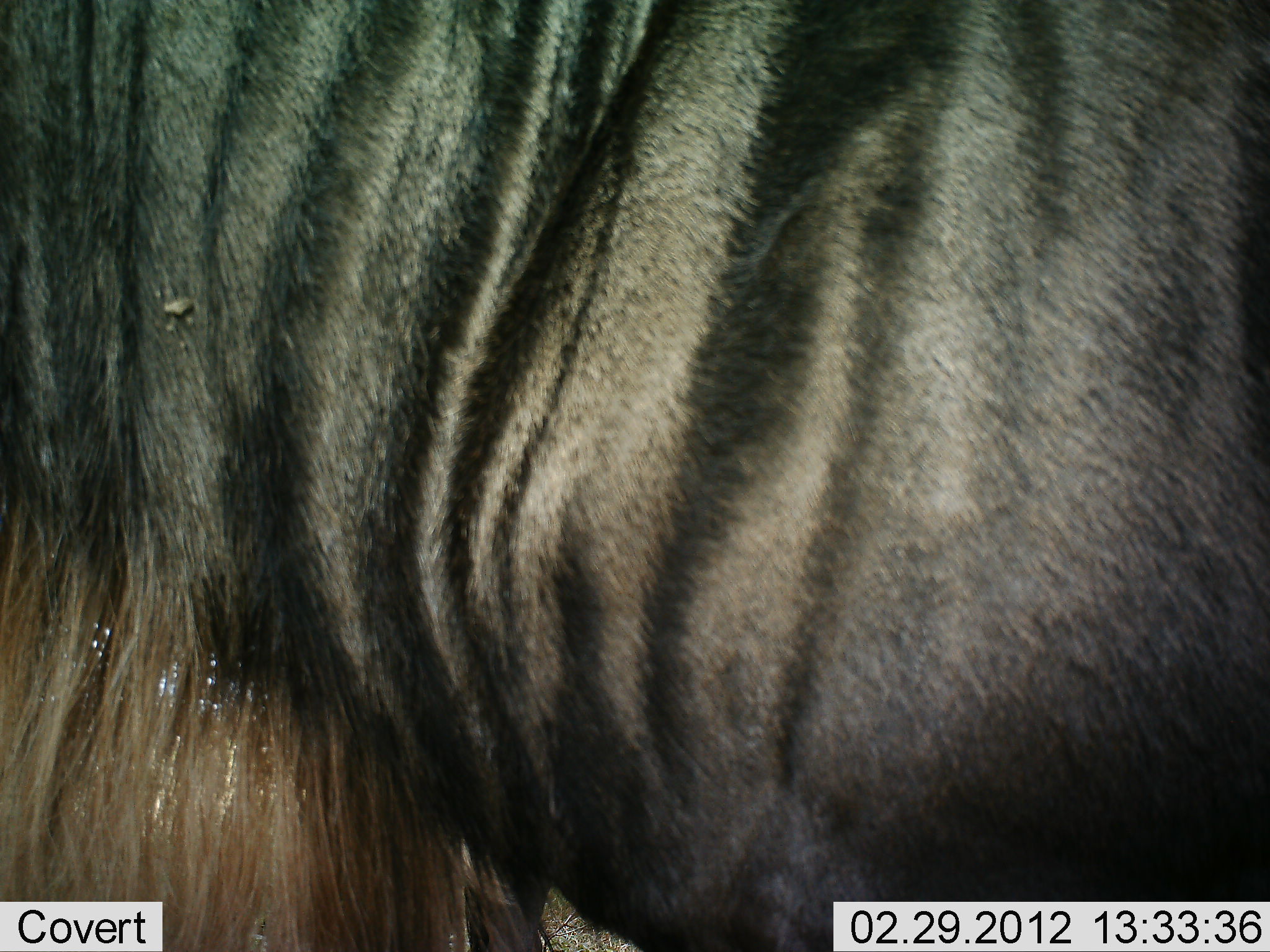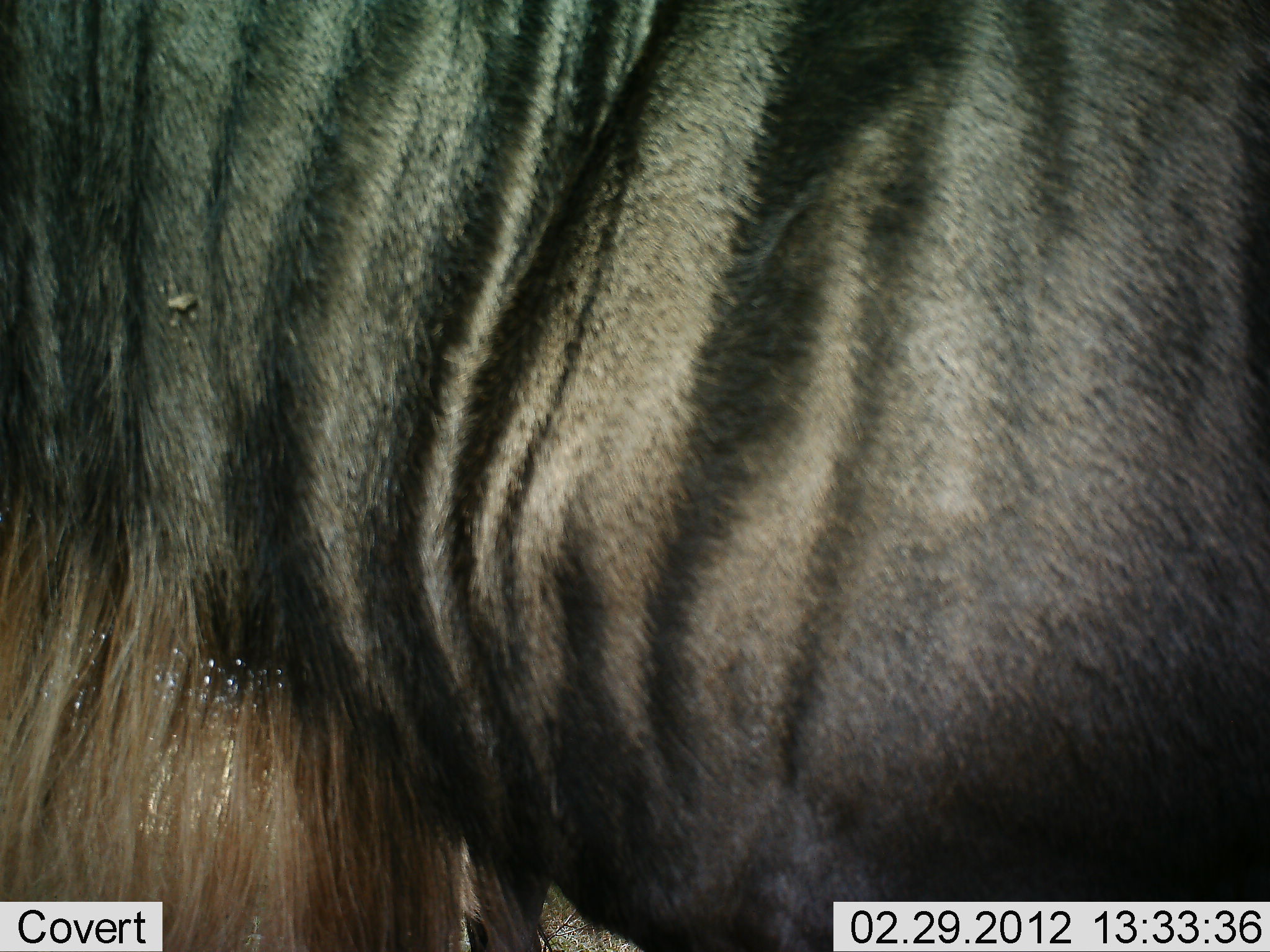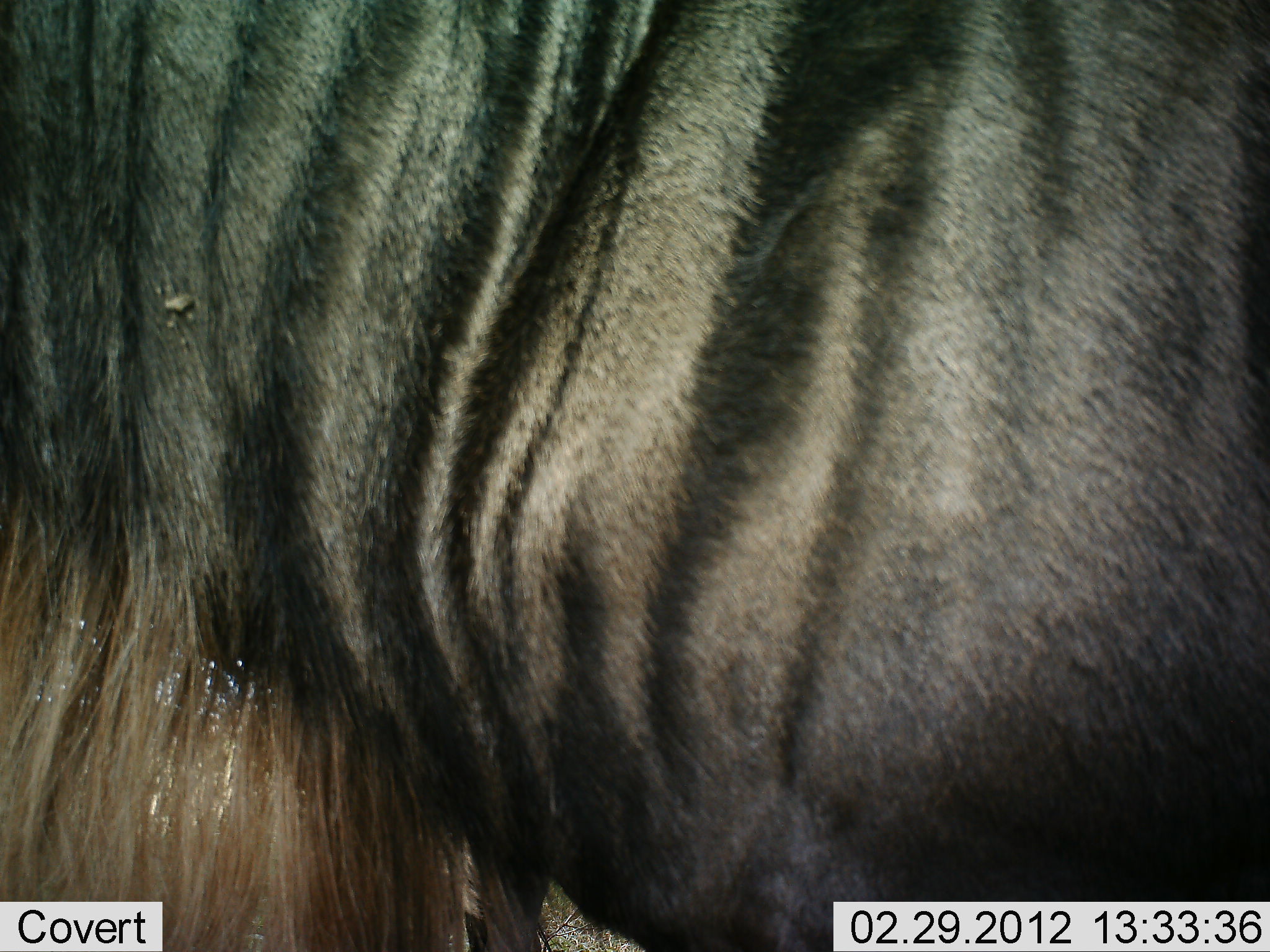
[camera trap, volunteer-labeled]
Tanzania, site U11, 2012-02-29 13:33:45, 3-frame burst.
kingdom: Animalia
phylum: Chordata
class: Mammalia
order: Artiodactyla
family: Bovidae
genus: Connochaetes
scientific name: Connochaetes taurinus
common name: blue wildebeest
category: wildebeest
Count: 1.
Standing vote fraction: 100%.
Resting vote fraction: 0%.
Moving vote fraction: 0%.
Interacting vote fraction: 0%.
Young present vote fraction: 0%.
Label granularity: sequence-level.